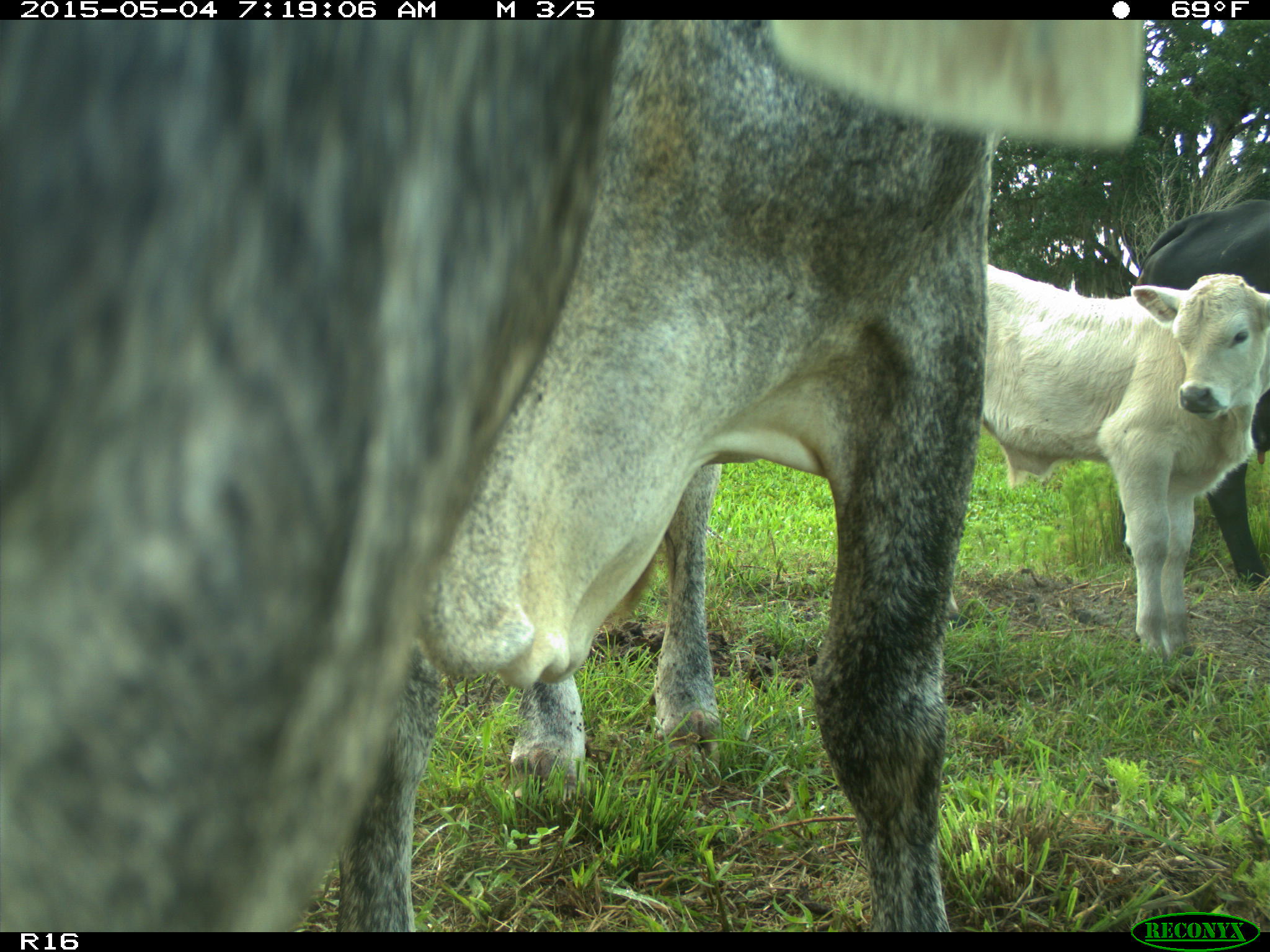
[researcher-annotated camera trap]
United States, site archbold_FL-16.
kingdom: Animalia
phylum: Chordata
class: Mammalia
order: Artiodactyla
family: Bovidae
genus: Bos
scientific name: Bos taurus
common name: domestic cow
Bos taurus (domestic cow).